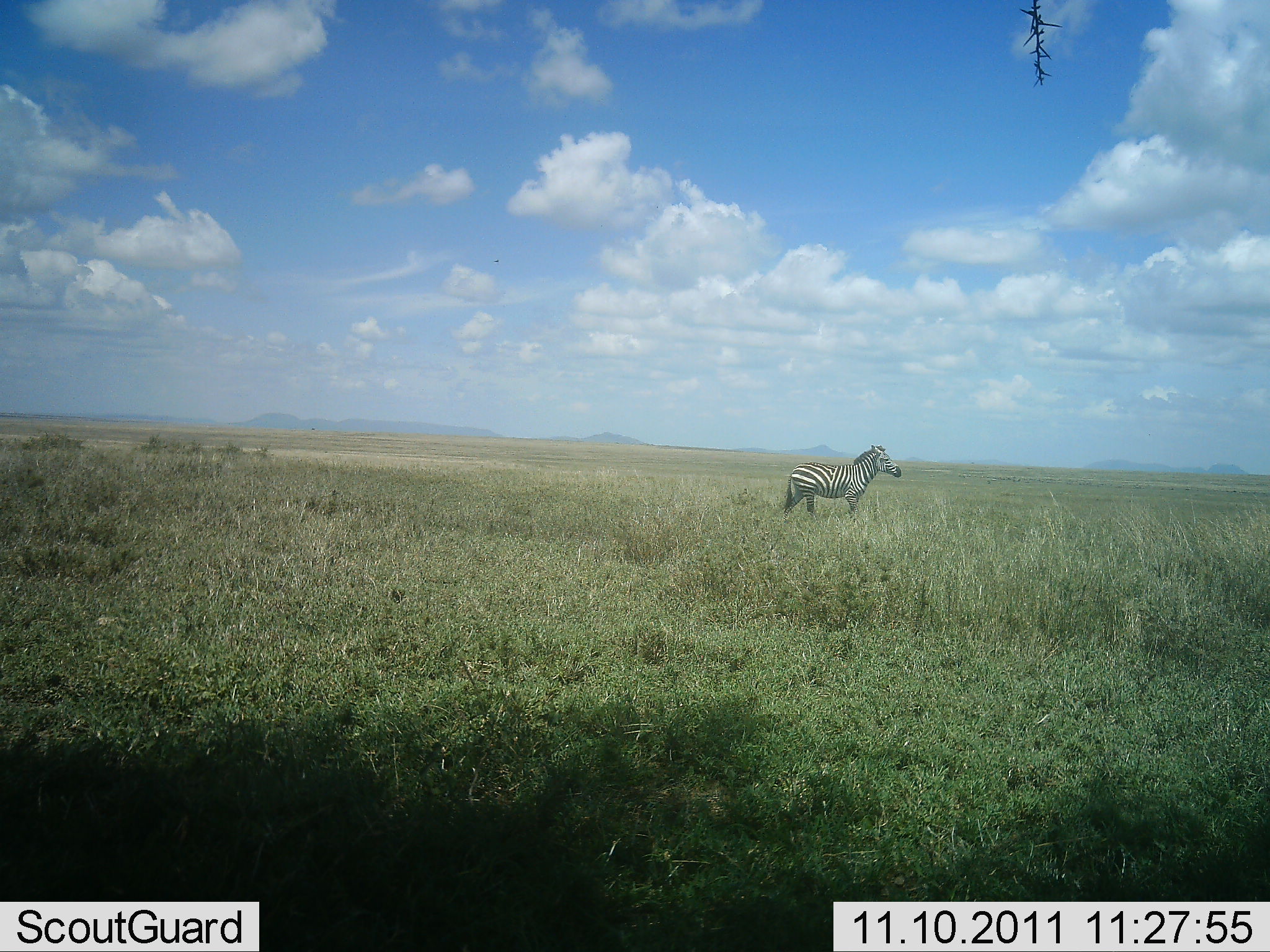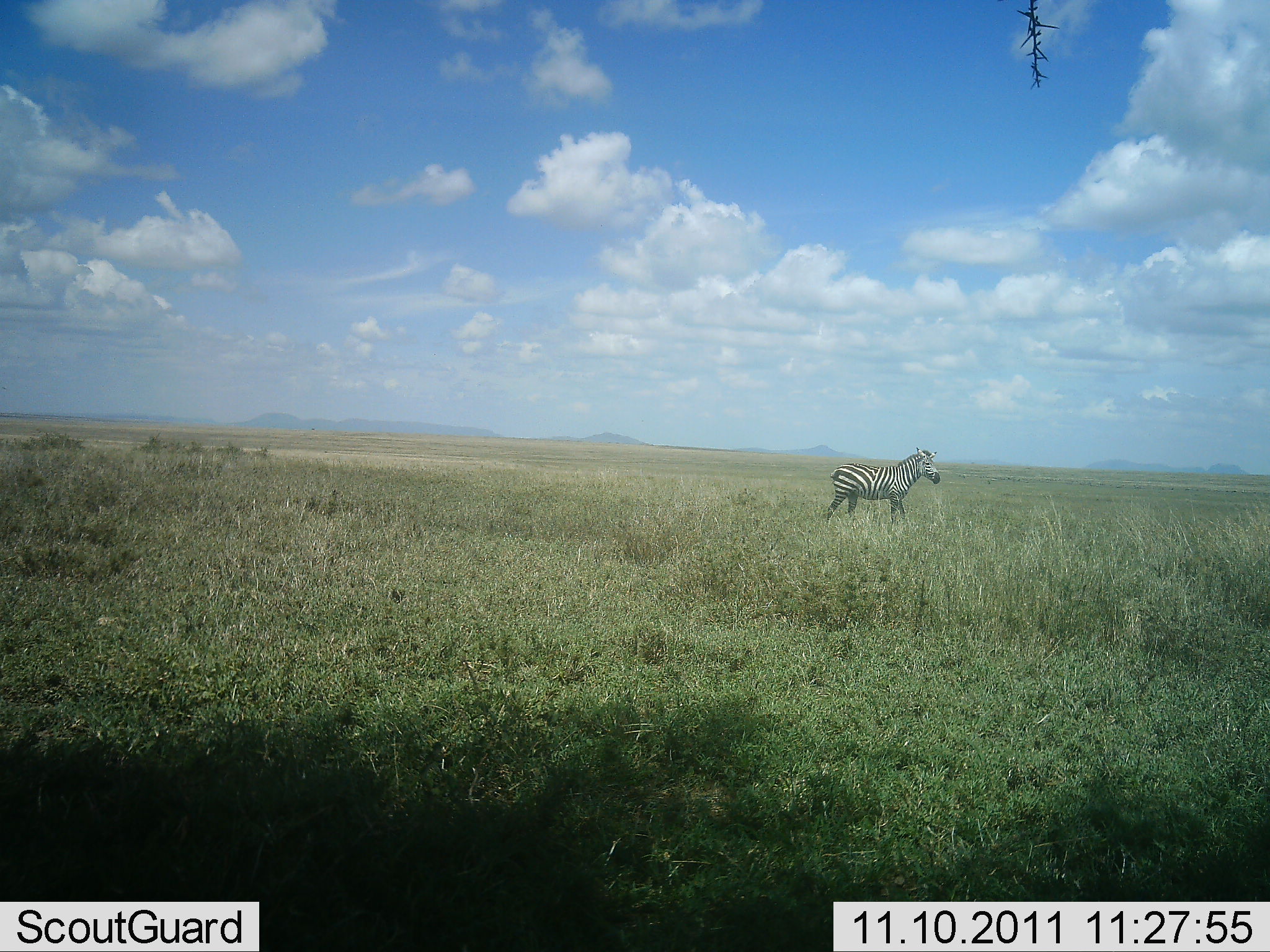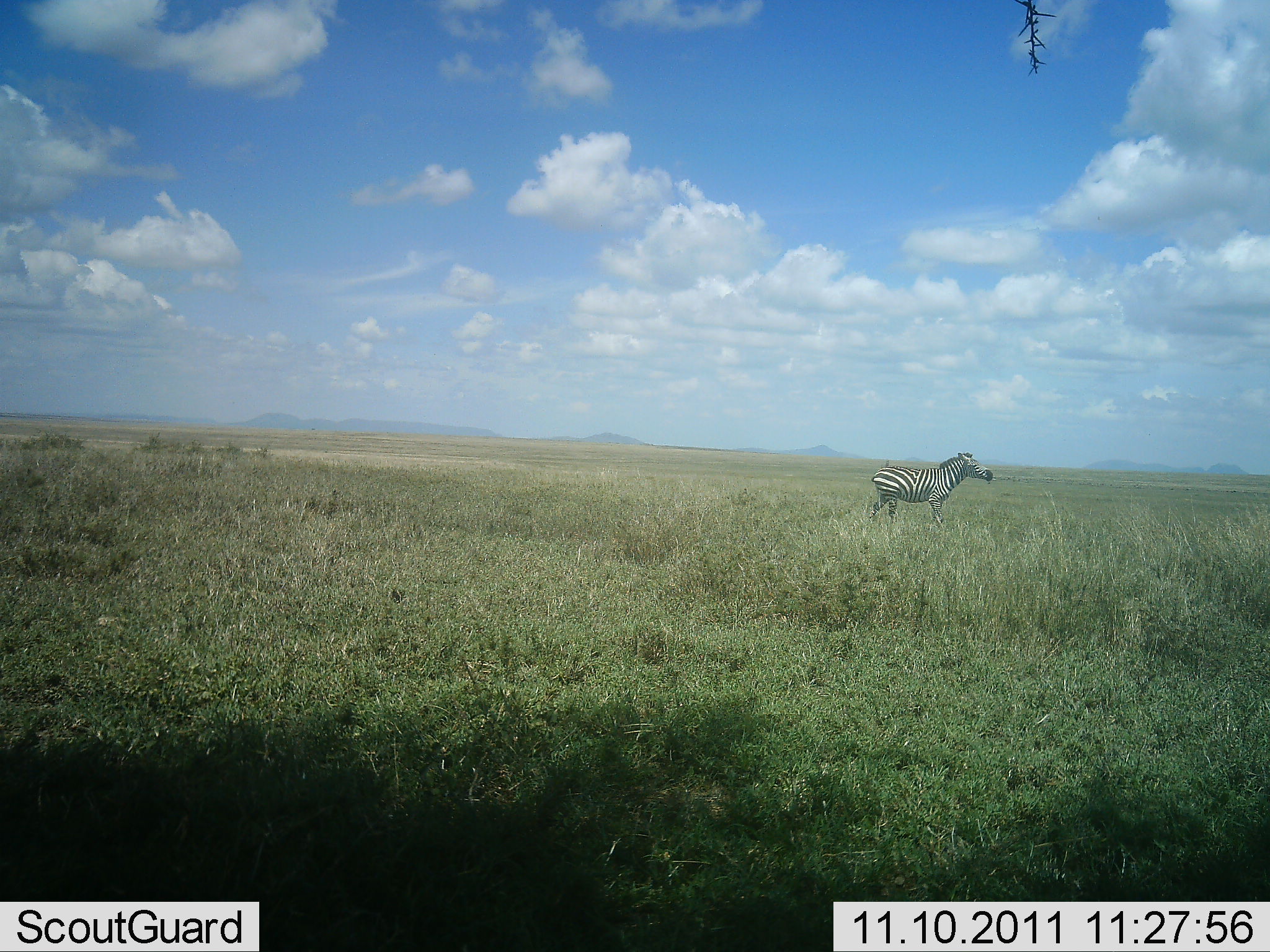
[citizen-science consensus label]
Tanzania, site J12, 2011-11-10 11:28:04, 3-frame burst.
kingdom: Animalia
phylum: Chordata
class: Mammalia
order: Perissodactyla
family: Equidae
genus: Equus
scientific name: Equus quagga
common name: plains zebra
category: zebra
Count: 1.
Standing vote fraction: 17%.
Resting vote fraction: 0%.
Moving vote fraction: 92%.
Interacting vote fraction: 0%.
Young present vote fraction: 0%.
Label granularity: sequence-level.